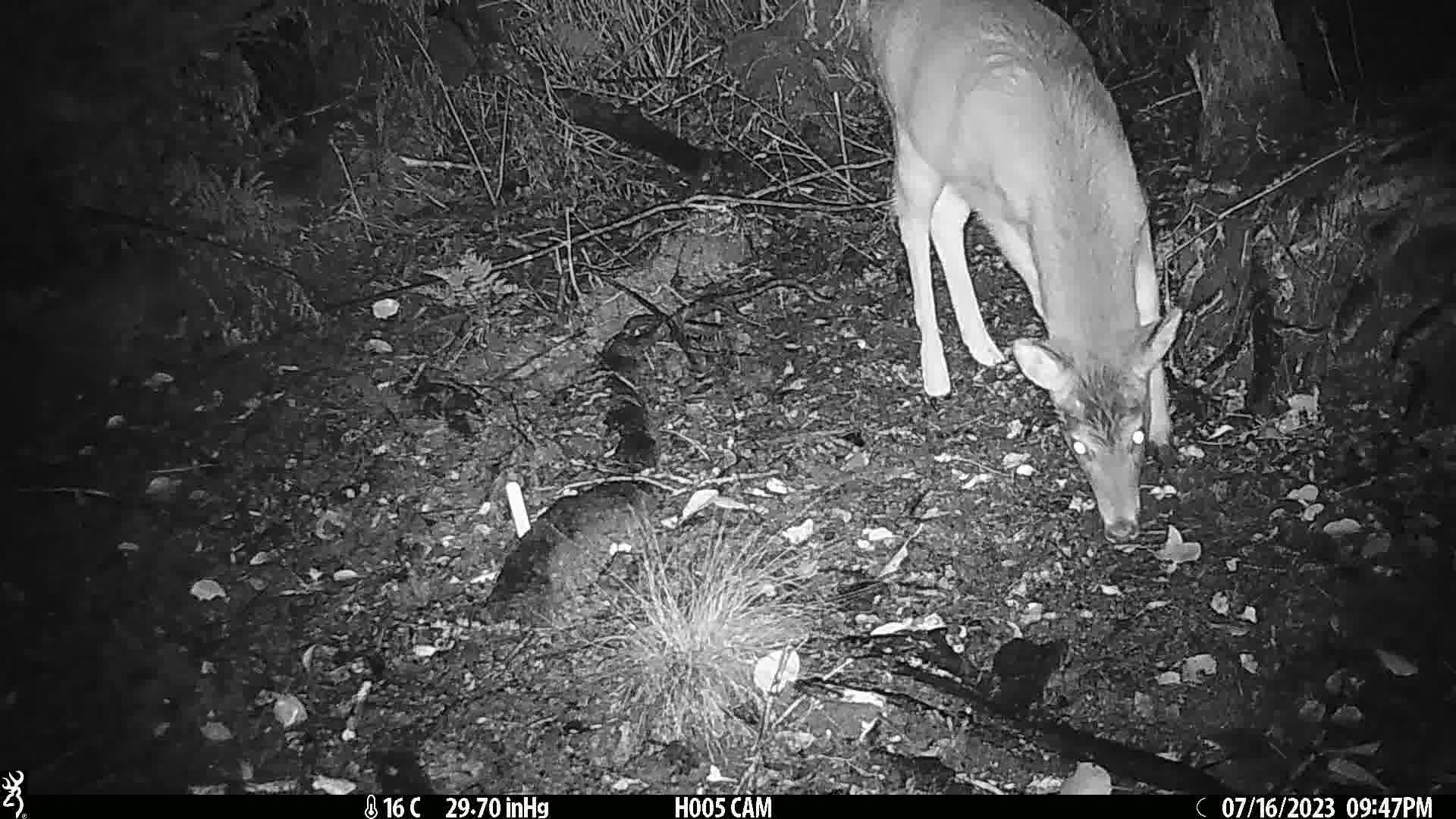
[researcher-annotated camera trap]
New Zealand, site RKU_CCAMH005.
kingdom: Animalia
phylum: Chordata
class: Mammalia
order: Artiodactyla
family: Cervidae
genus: Odocoileus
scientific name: Odocoileus virginianus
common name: white-tailed deer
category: white tailed deer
White tailed deer (white-tailed deer) (Odocoileus virginianus).